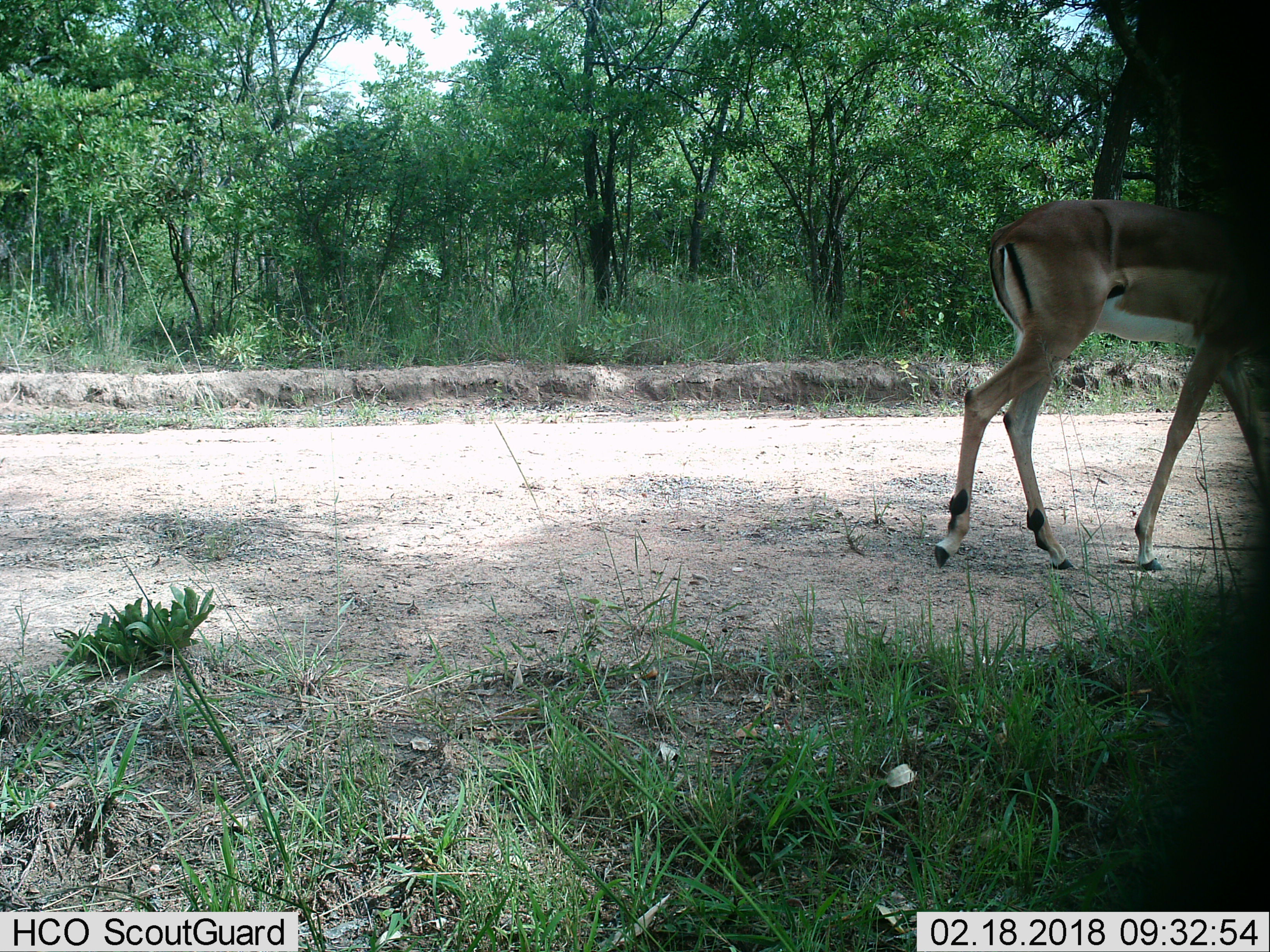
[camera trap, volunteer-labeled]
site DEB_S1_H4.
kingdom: Animalia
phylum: Chordata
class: Mammalia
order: Artiodactyla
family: Bovidae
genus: Aepyceros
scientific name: Aepyceros melampus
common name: impala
Impala (Aepyceros melampus), count 1. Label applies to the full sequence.